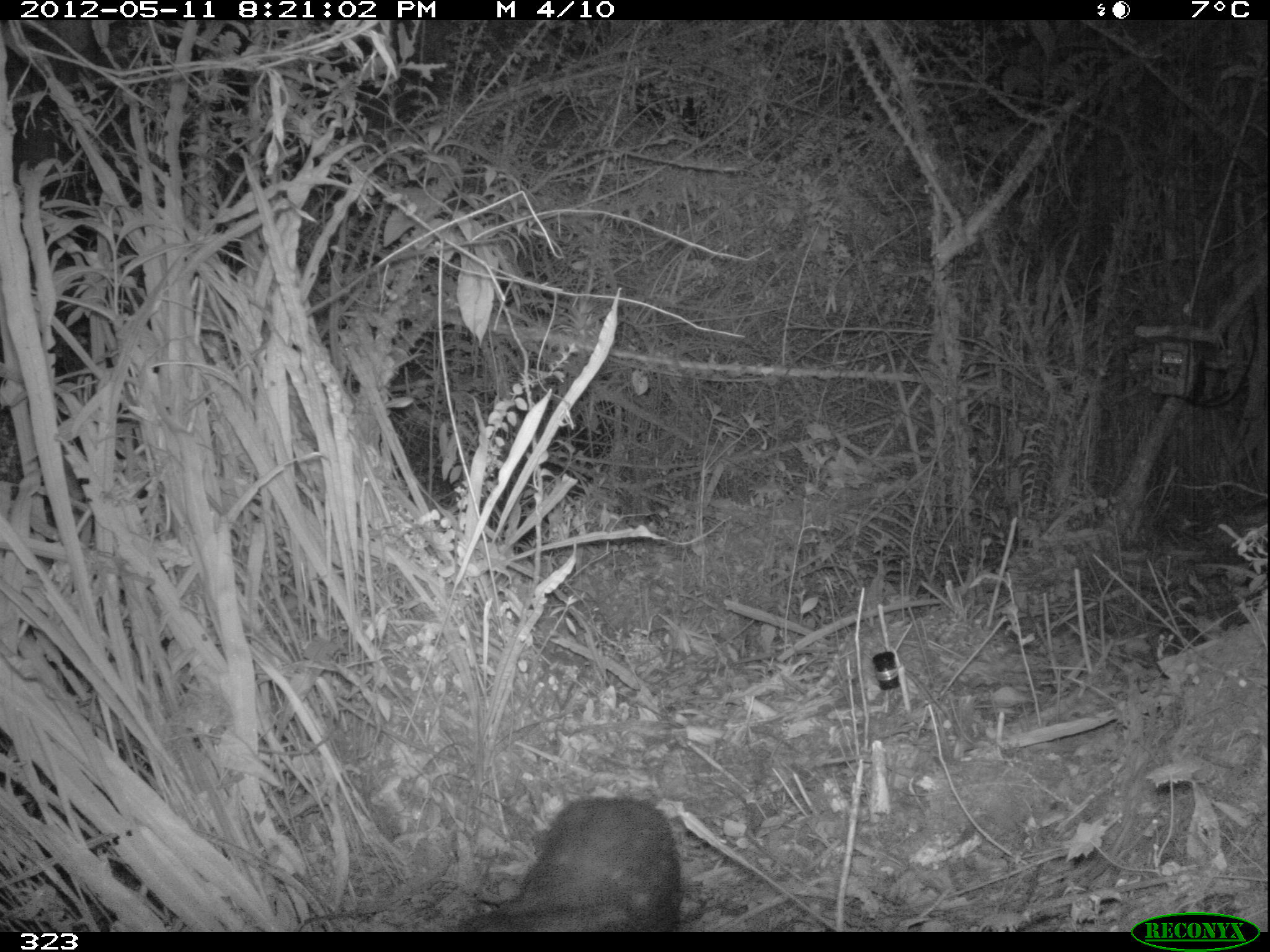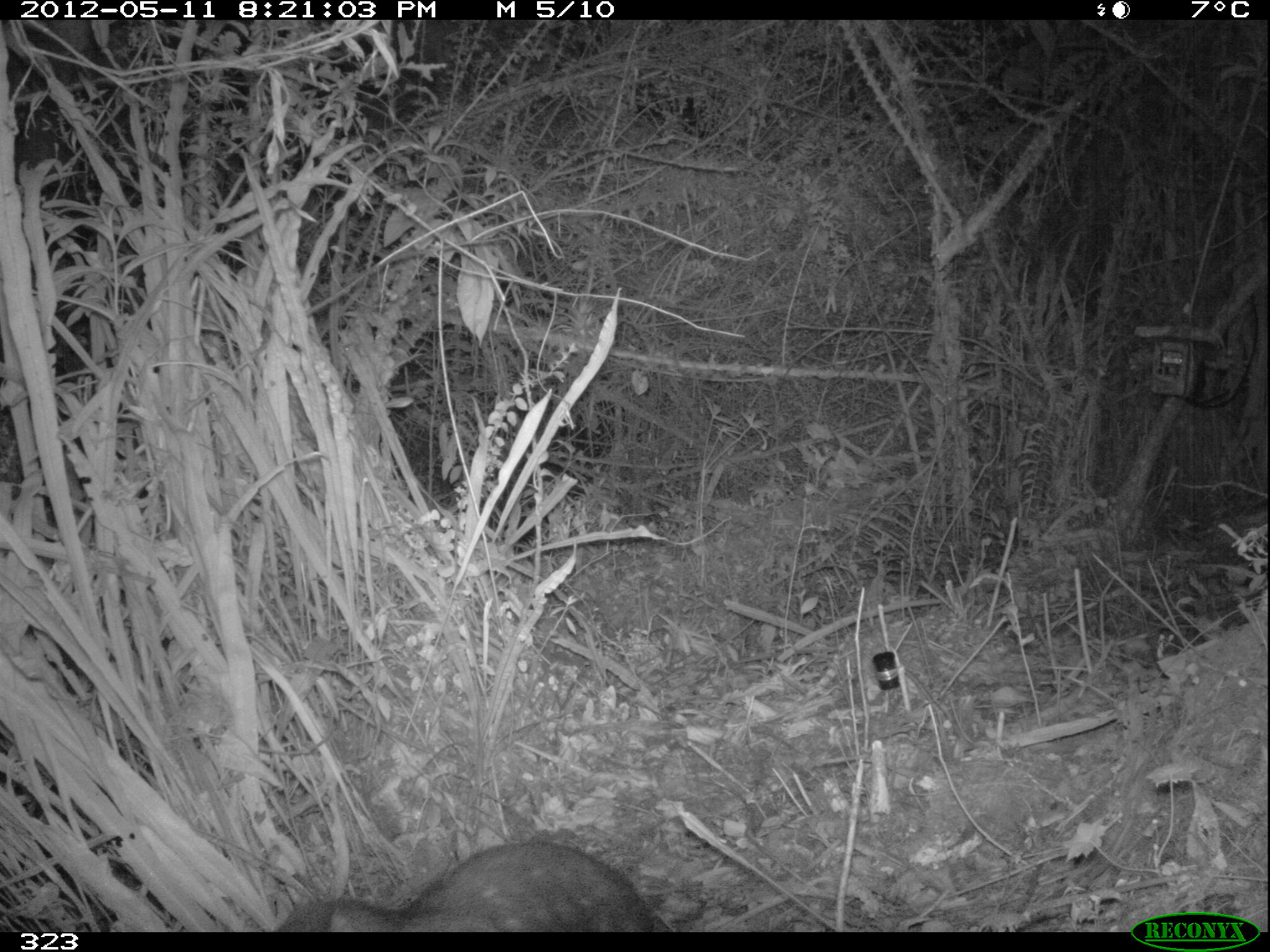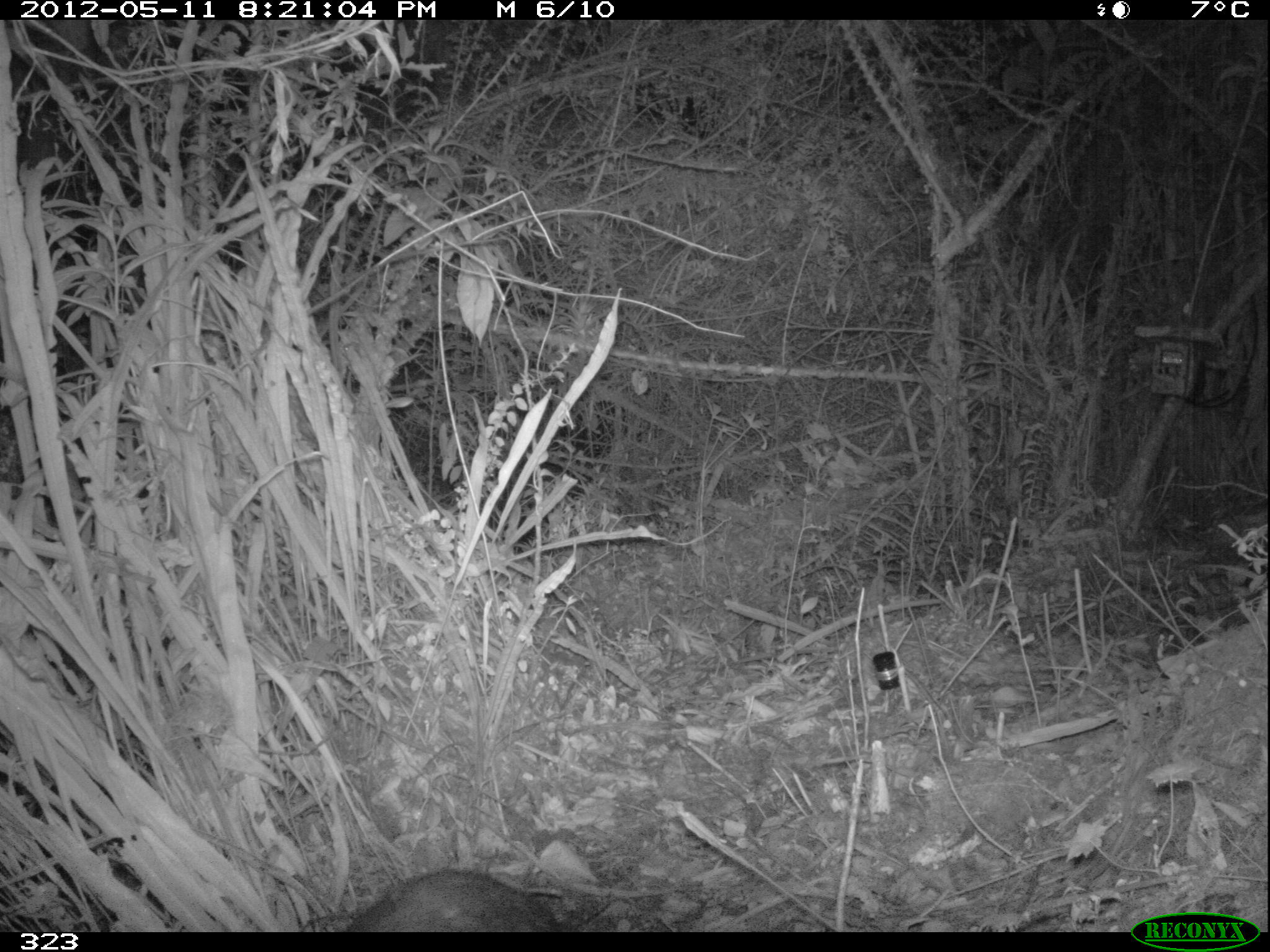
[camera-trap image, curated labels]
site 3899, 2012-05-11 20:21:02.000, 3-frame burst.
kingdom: Animalia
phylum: Chordata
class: Mammalia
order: Rodentia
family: Cuniculidae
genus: Cuniculus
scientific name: Cuniculus taczanowskii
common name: mountain paca